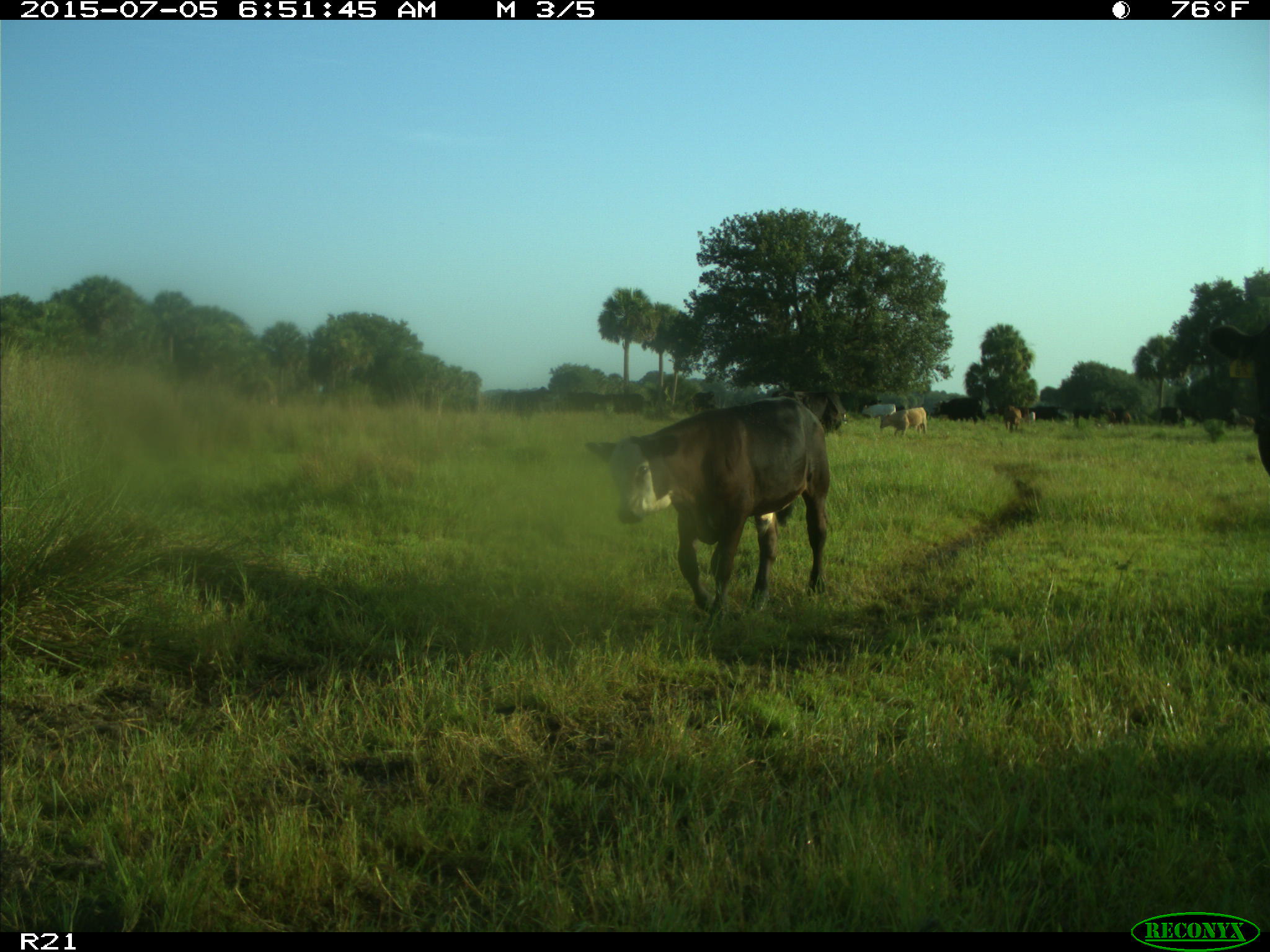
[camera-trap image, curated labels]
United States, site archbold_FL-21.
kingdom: Animalia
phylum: Chordata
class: Mammalia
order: Artiodactyla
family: Bovidae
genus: Bos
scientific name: Bos taurus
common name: domestic cow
Bos taurus (domestic cow).